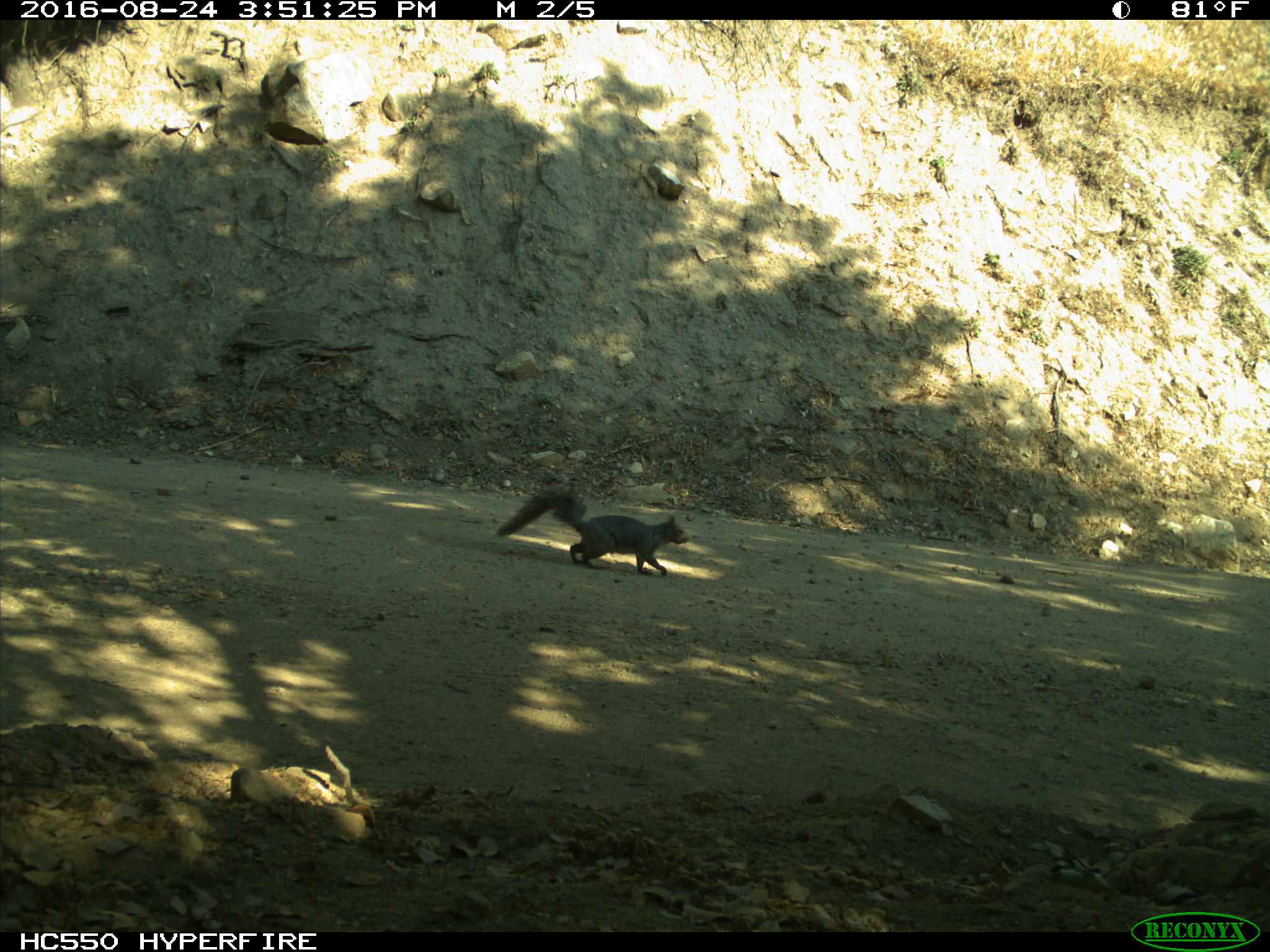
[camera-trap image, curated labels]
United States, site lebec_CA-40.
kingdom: Animalia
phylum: Chordata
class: Mammalia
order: Rodentia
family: Sciuridae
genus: Sciurus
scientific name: Sciurus carolinensis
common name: eastern gray squirrel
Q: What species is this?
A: Sciurus carolinensis (eastern gray squirrel).